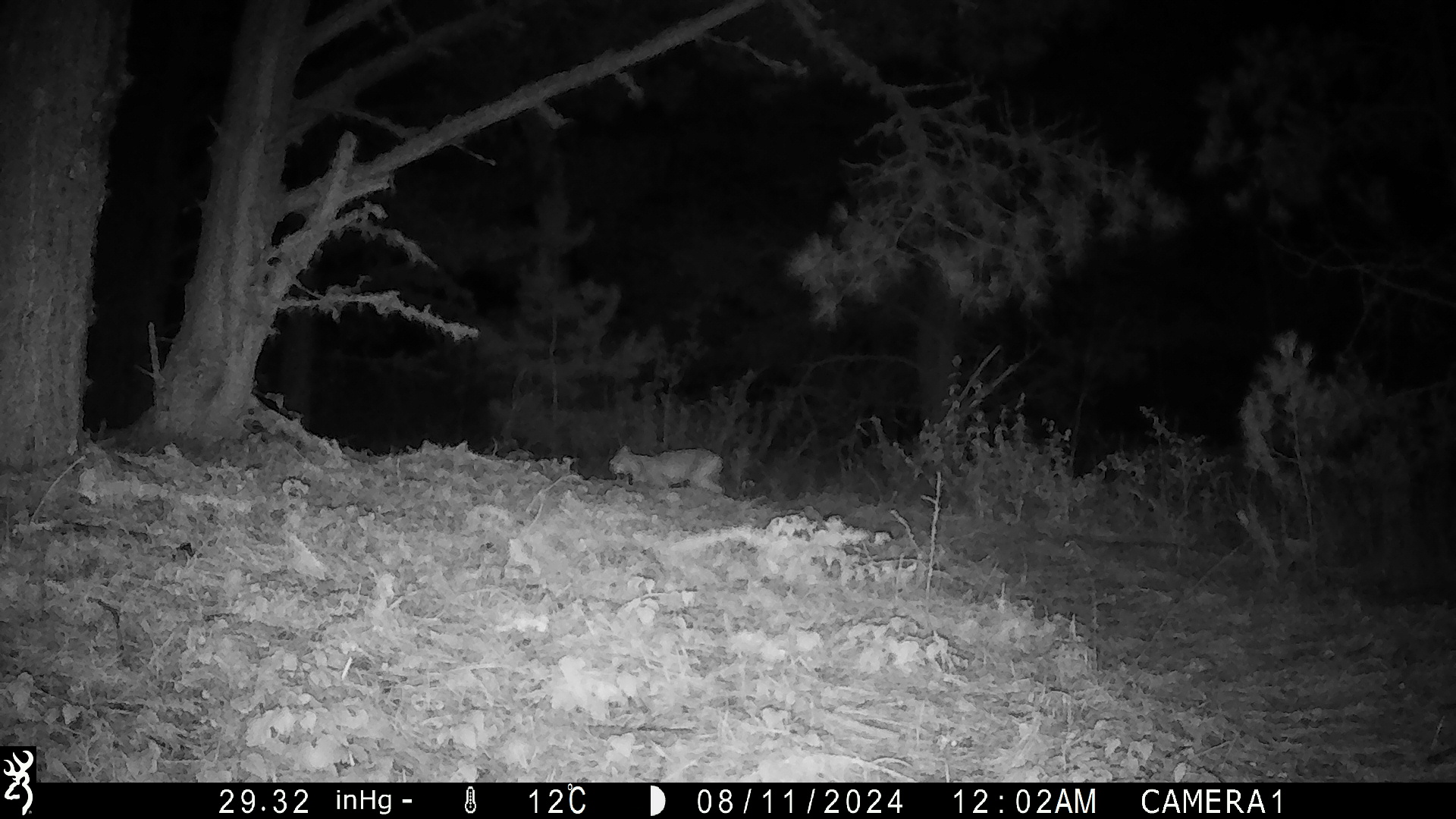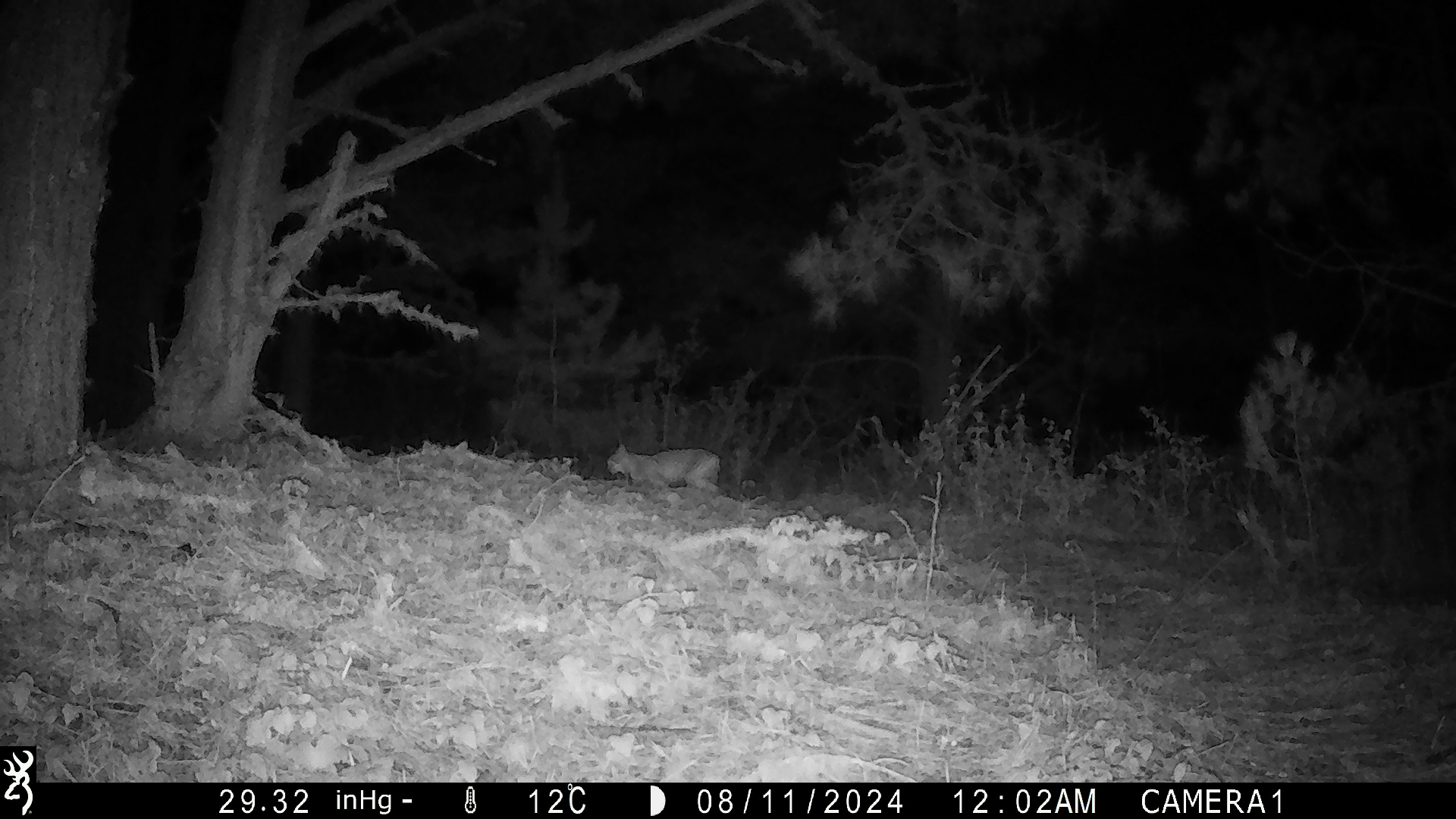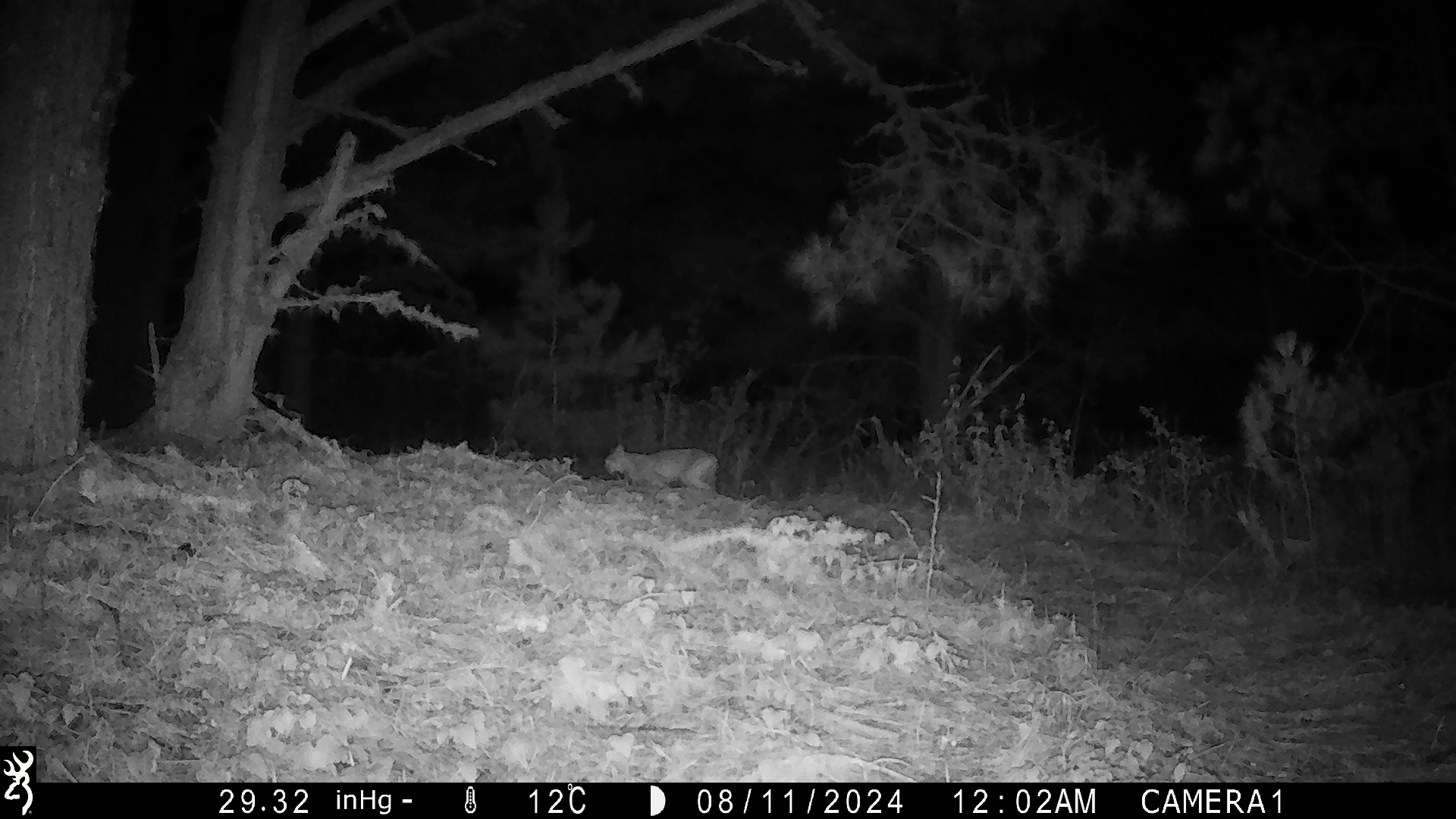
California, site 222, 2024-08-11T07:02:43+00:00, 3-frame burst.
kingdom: Animalia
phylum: Chordata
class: Mammalia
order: Carnivora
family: Felidae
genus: Lynx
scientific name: Lynx rufus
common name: bobcat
Bobcat (Lynx rufus).